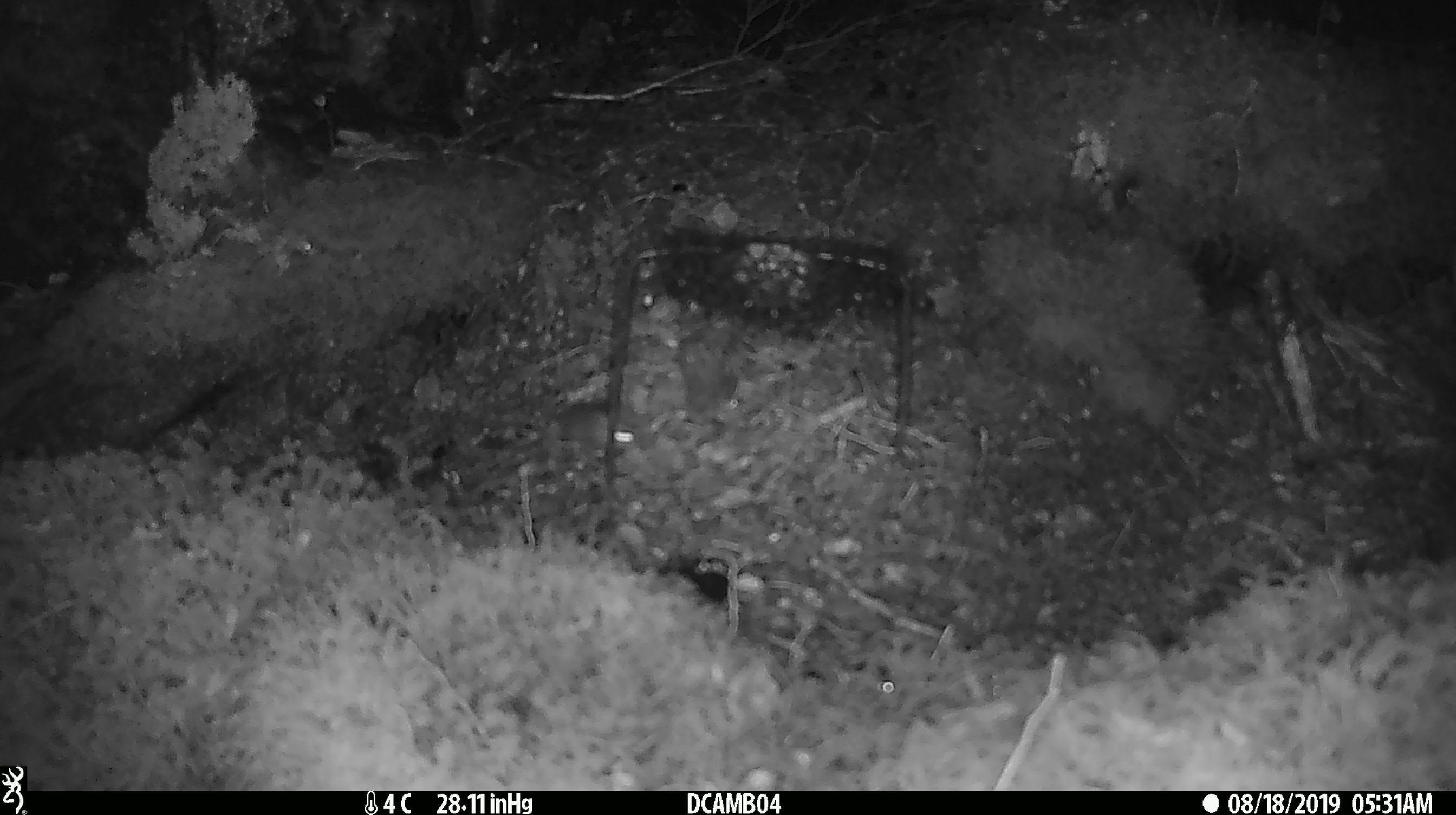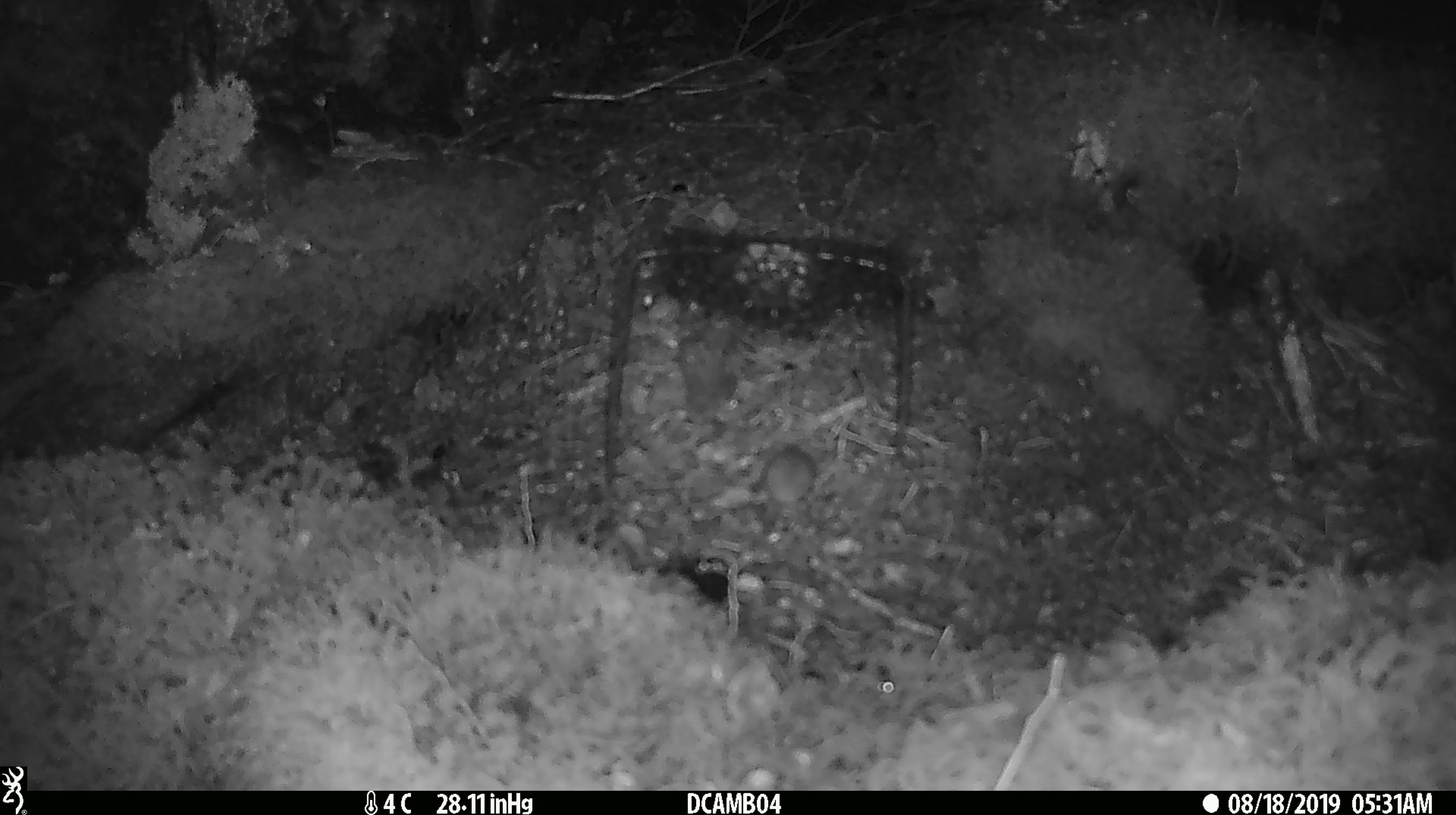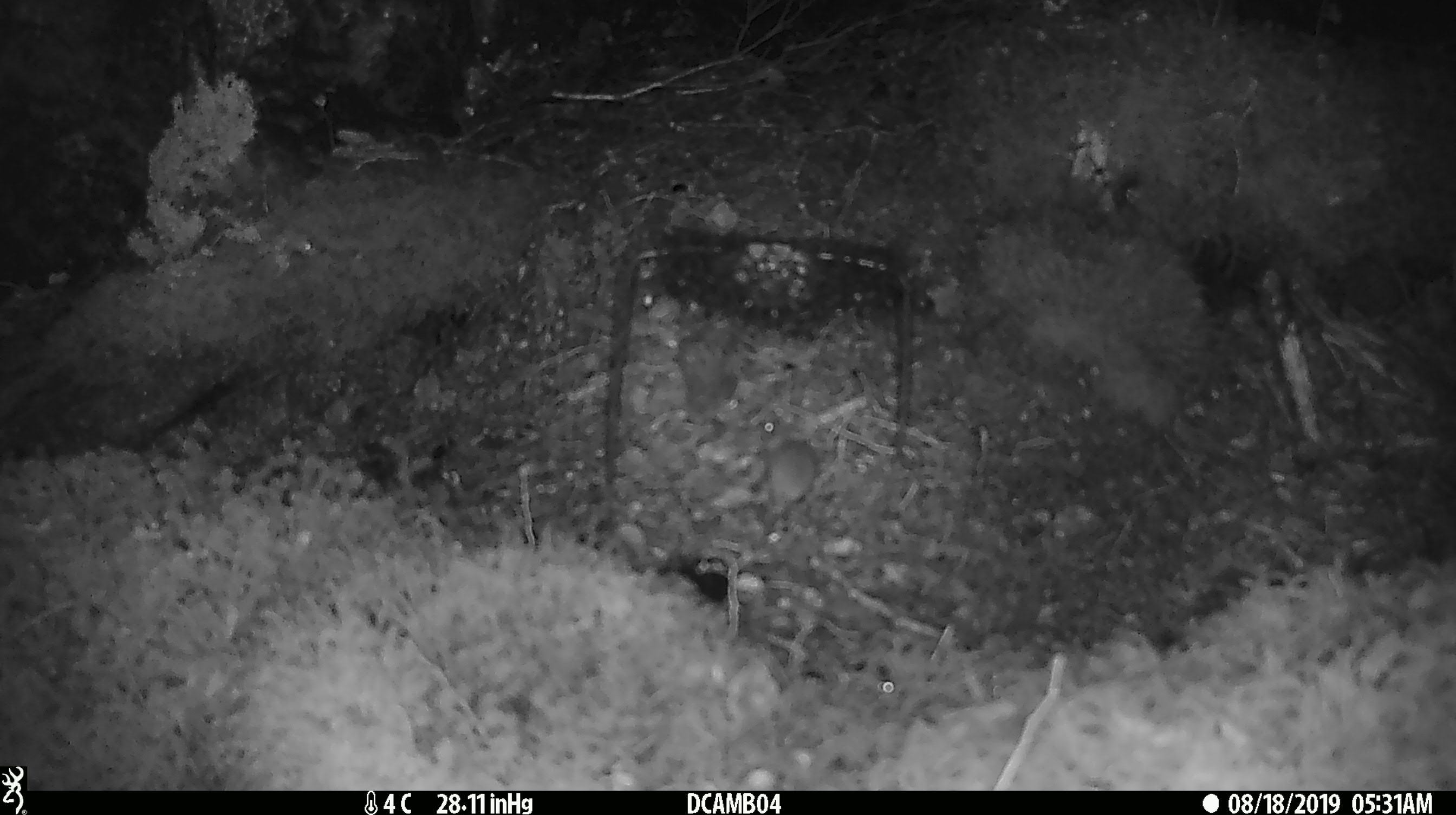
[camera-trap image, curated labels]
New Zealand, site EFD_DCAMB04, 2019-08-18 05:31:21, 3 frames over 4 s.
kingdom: Animalia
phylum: Chordata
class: Mammalia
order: Rodentia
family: Muridae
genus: Mus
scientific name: Mus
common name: mouse